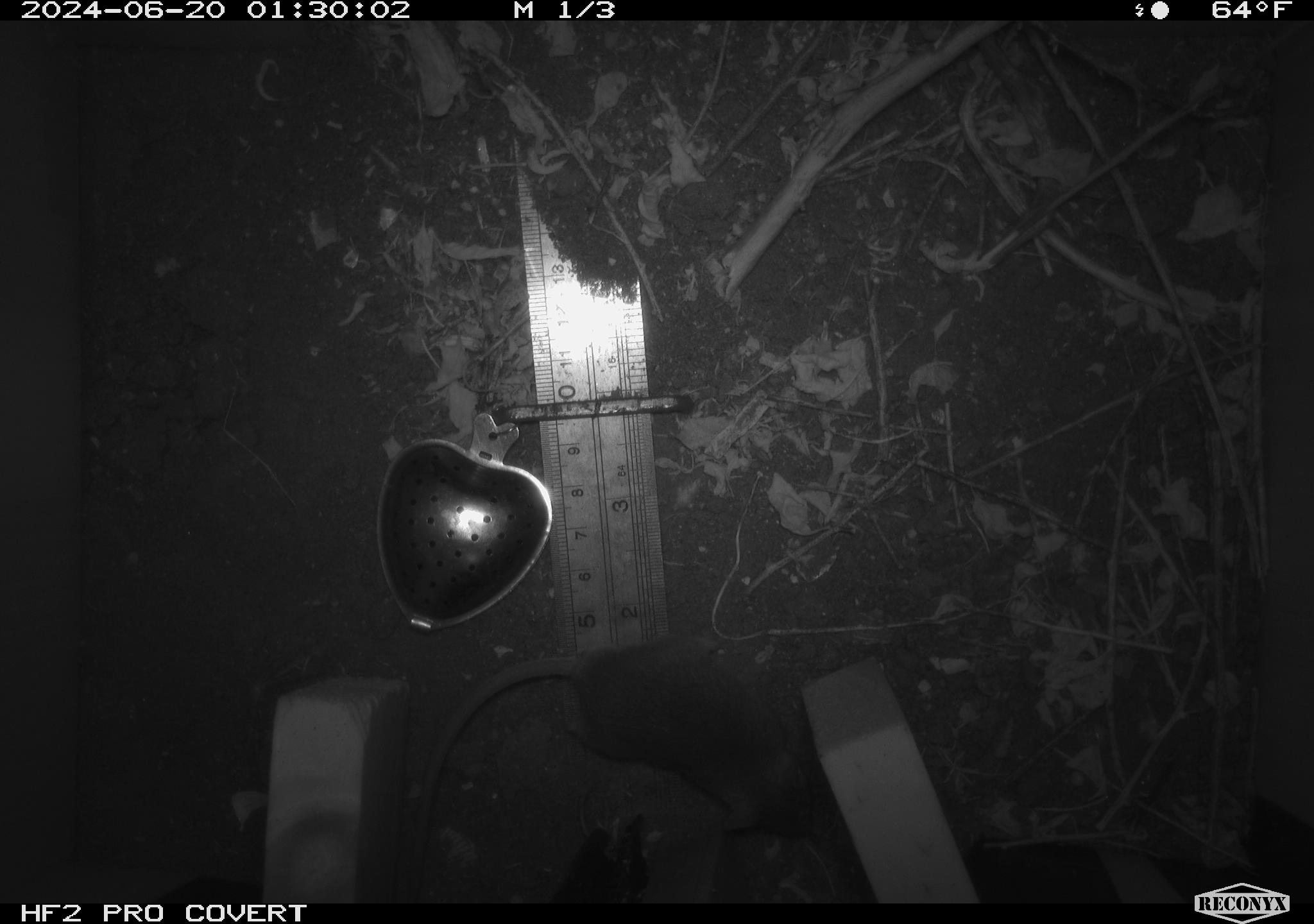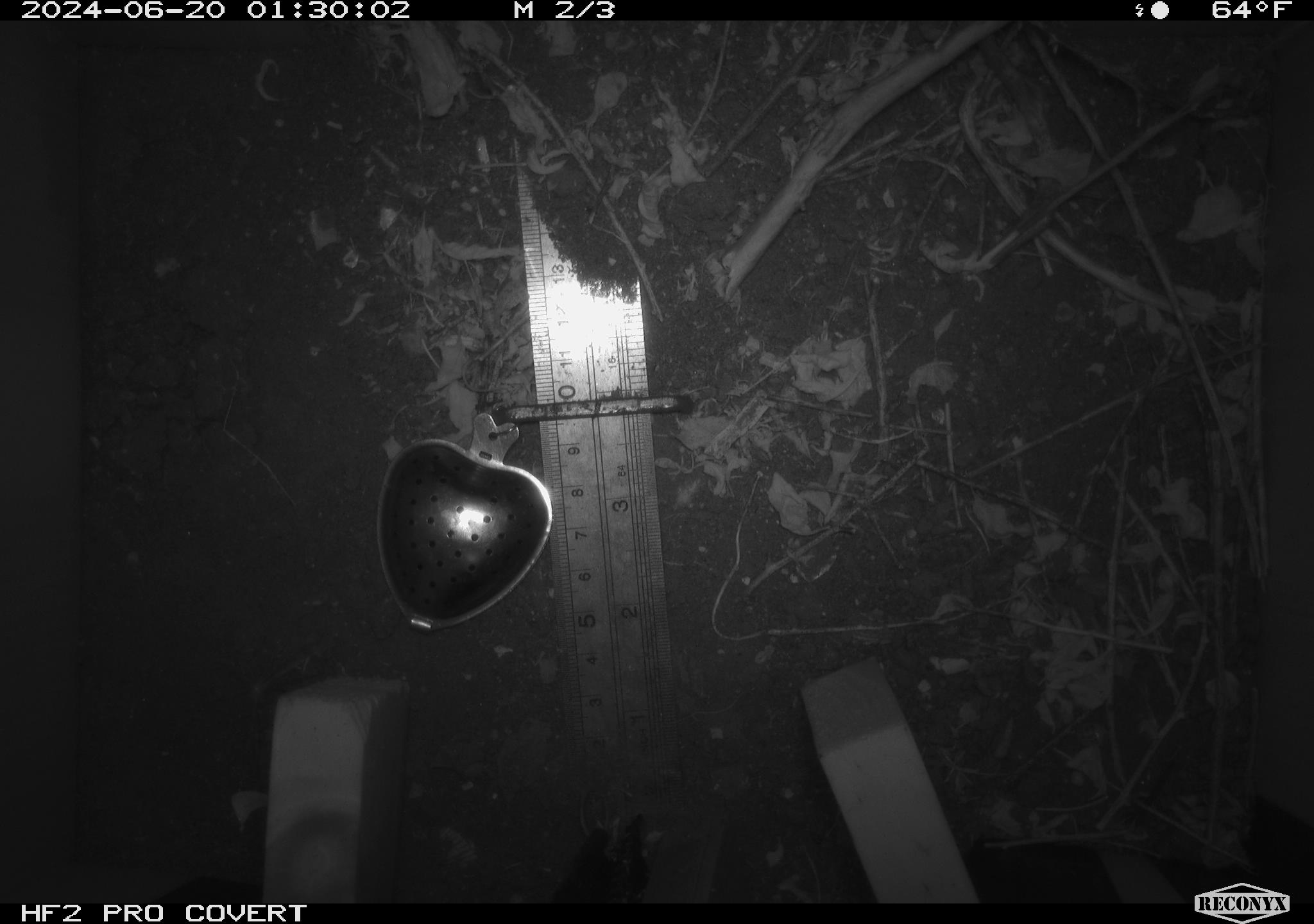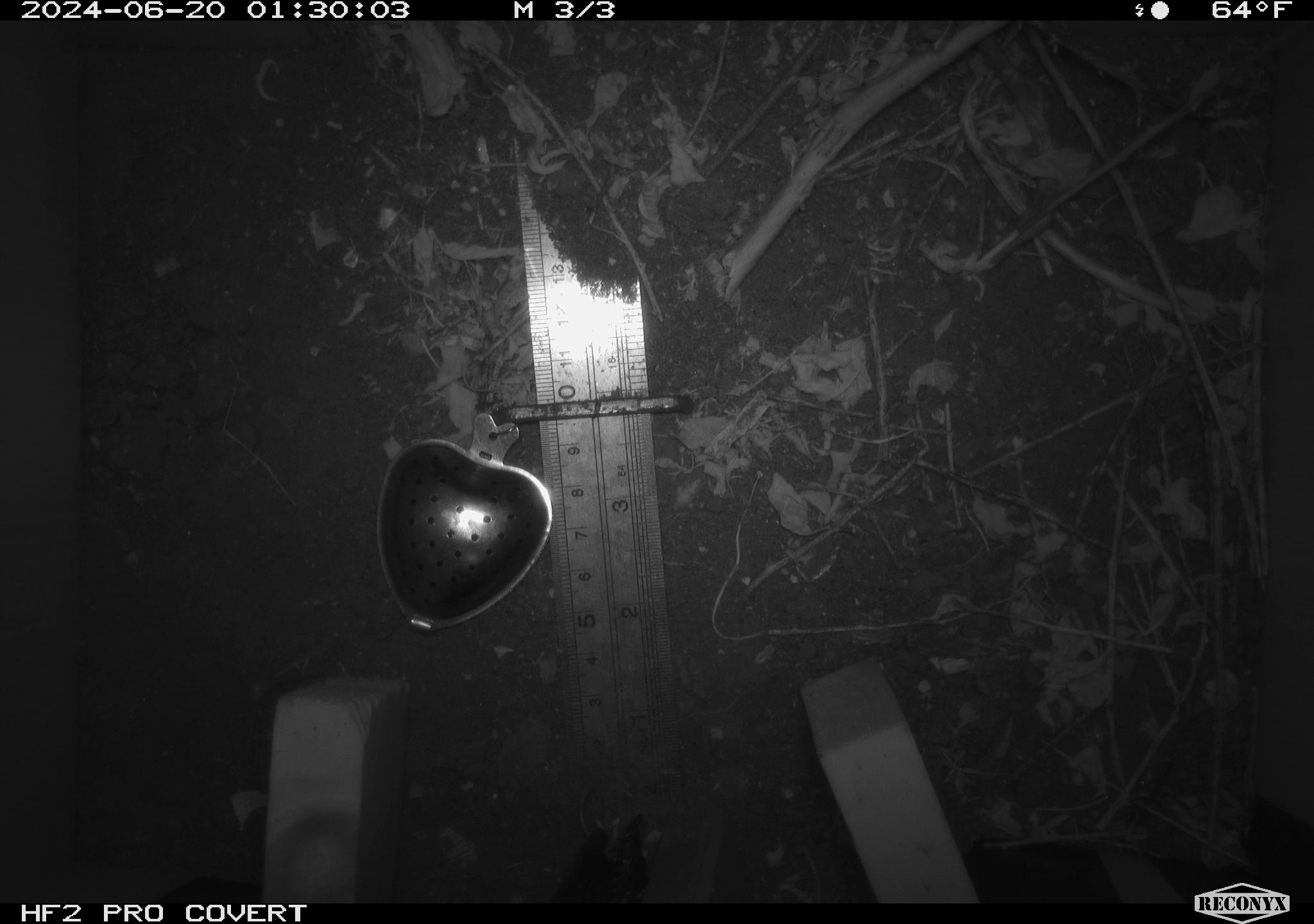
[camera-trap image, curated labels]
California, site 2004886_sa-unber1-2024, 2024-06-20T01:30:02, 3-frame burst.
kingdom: Animalia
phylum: Chordata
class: Mammalia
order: Rodentia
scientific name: Rodentia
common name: mouse species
Mouse species (Rodentia).